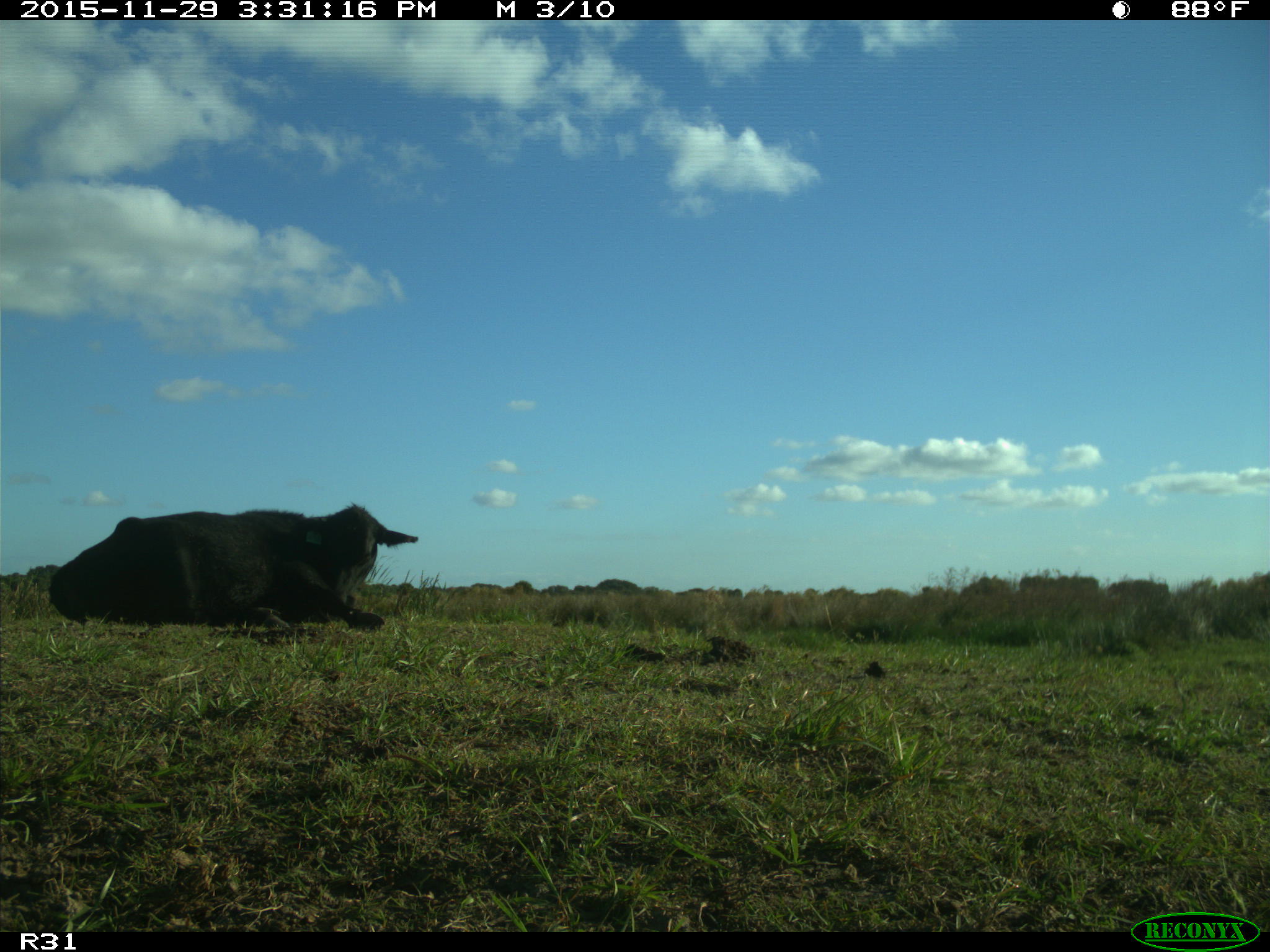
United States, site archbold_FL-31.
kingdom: Animalia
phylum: Chordata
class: Mammalia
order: Artiodactyla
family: Bovidae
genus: Bos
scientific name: Bos taurus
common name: domestic cow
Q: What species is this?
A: Bos taurus (domestic cow).